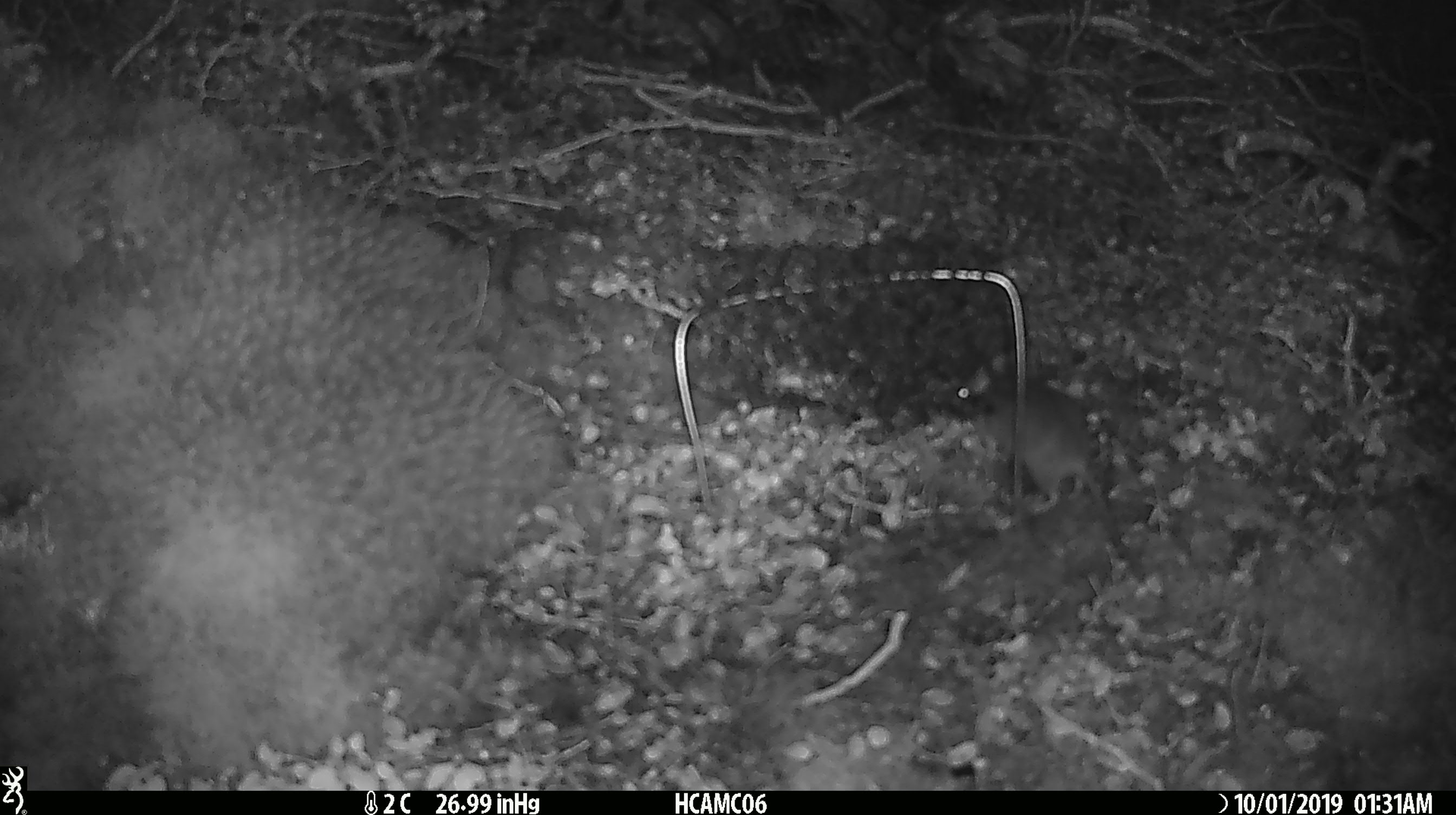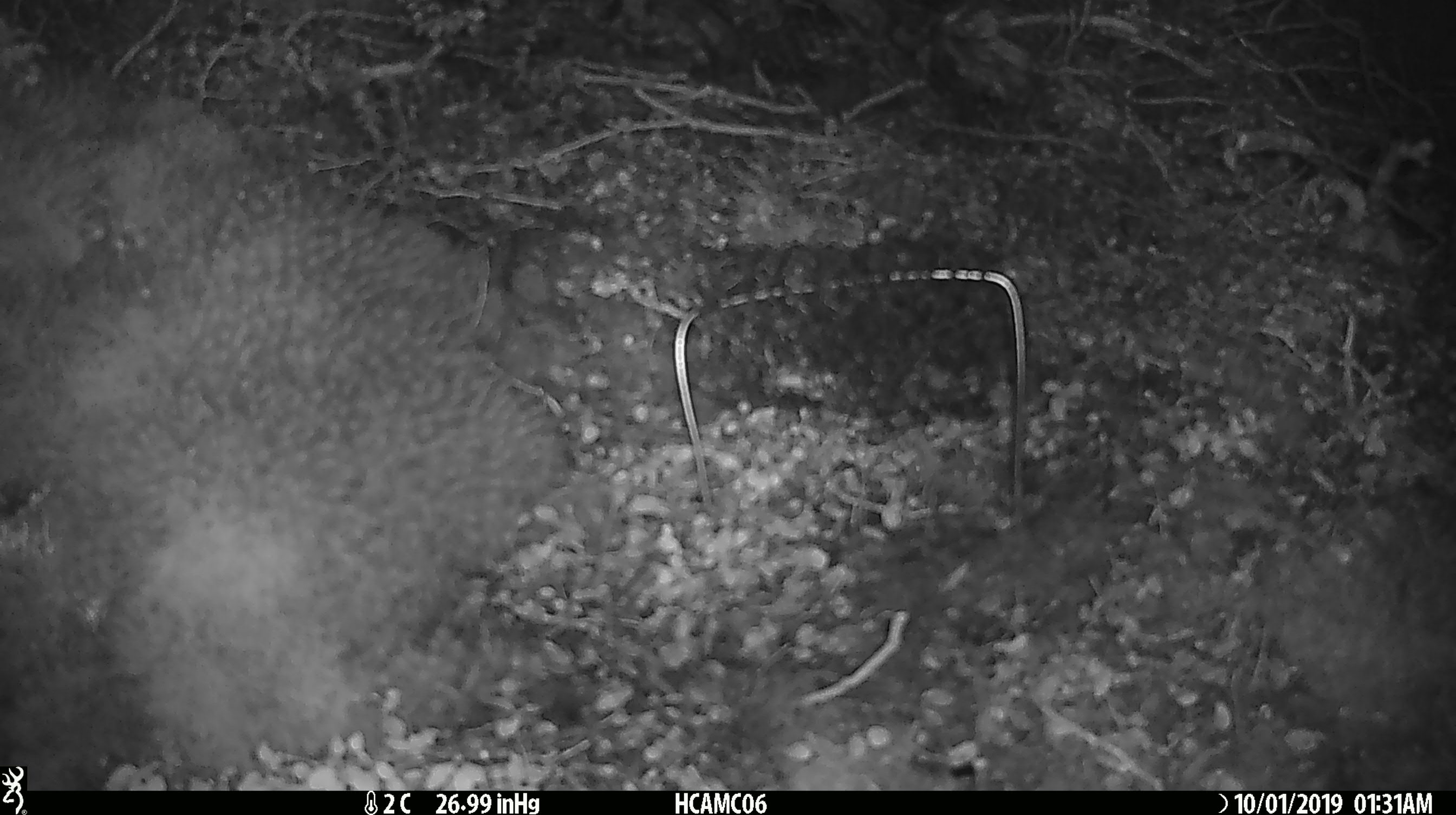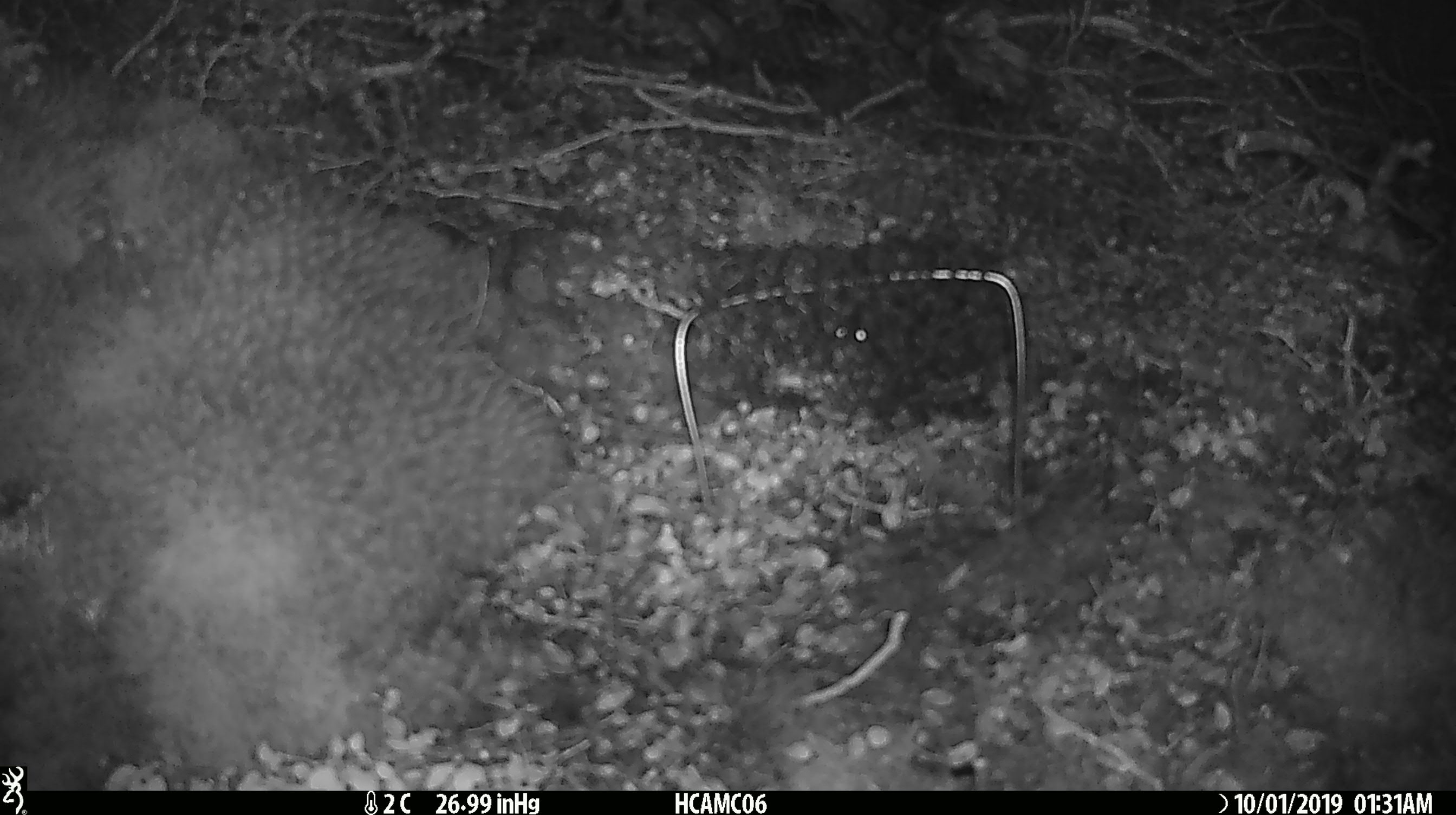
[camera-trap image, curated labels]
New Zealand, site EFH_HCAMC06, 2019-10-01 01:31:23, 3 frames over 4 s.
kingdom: Animalia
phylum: Chordata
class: Mammalia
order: Rodentia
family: Muridae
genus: Mus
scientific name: Mus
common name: mouse